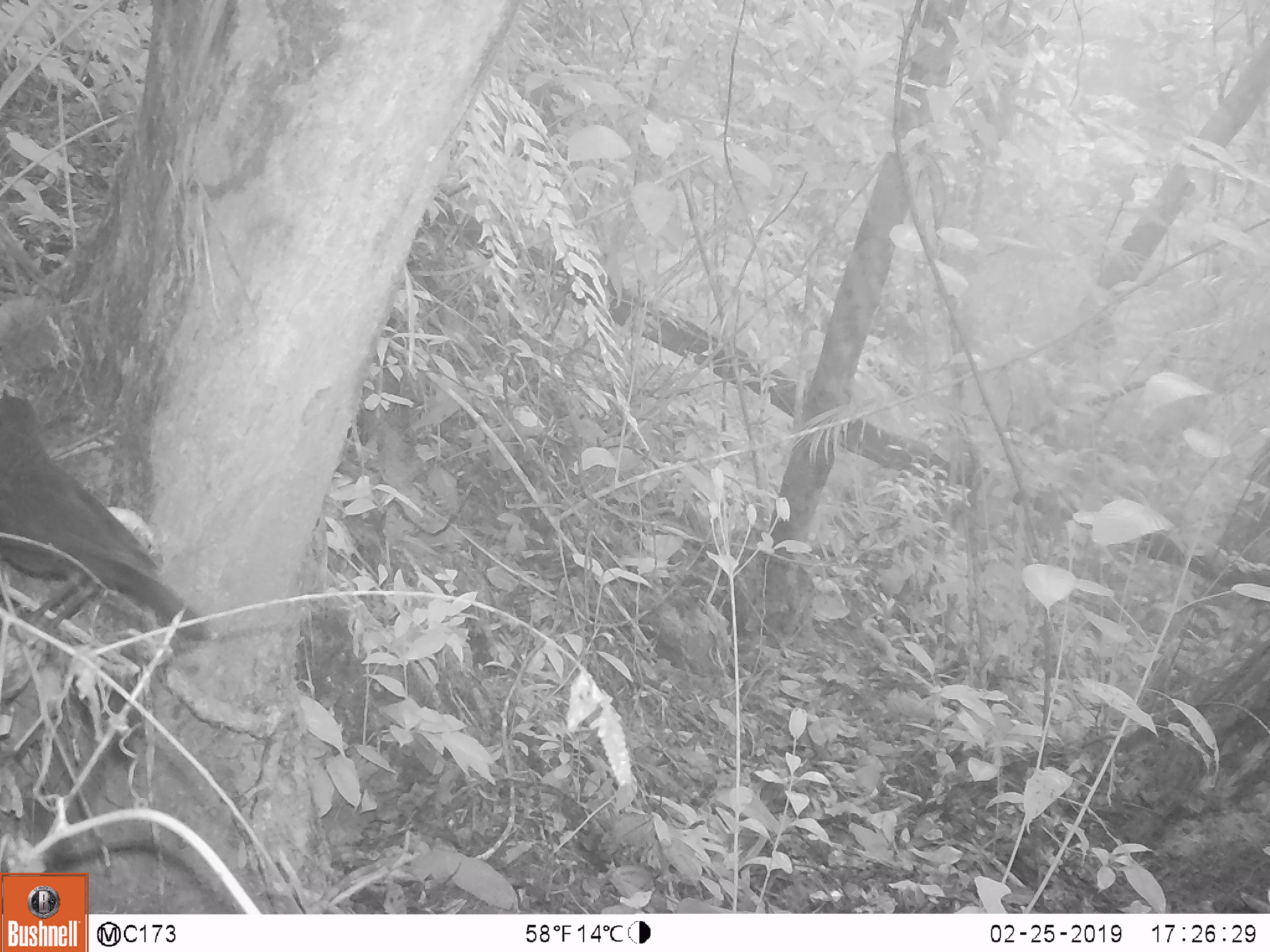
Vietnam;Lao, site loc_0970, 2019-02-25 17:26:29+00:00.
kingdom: Animalia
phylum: Chordata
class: Aves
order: Passeriformes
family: Muscicapidae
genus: Myophonus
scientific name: Myophonus caeruleus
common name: blue whistling thrush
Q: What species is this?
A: Blue whistling thrush (Myophonus caeruleus).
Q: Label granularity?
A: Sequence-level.